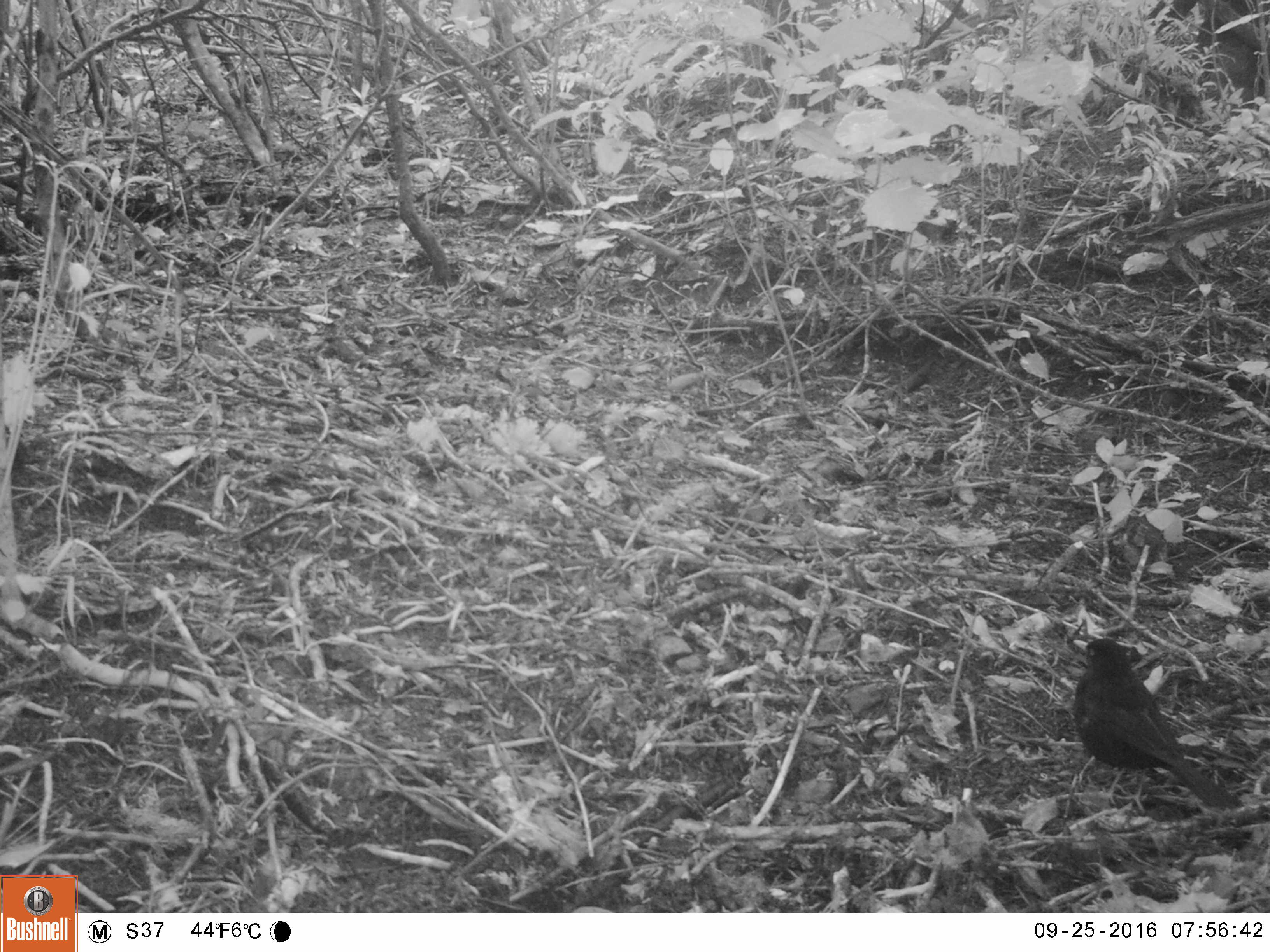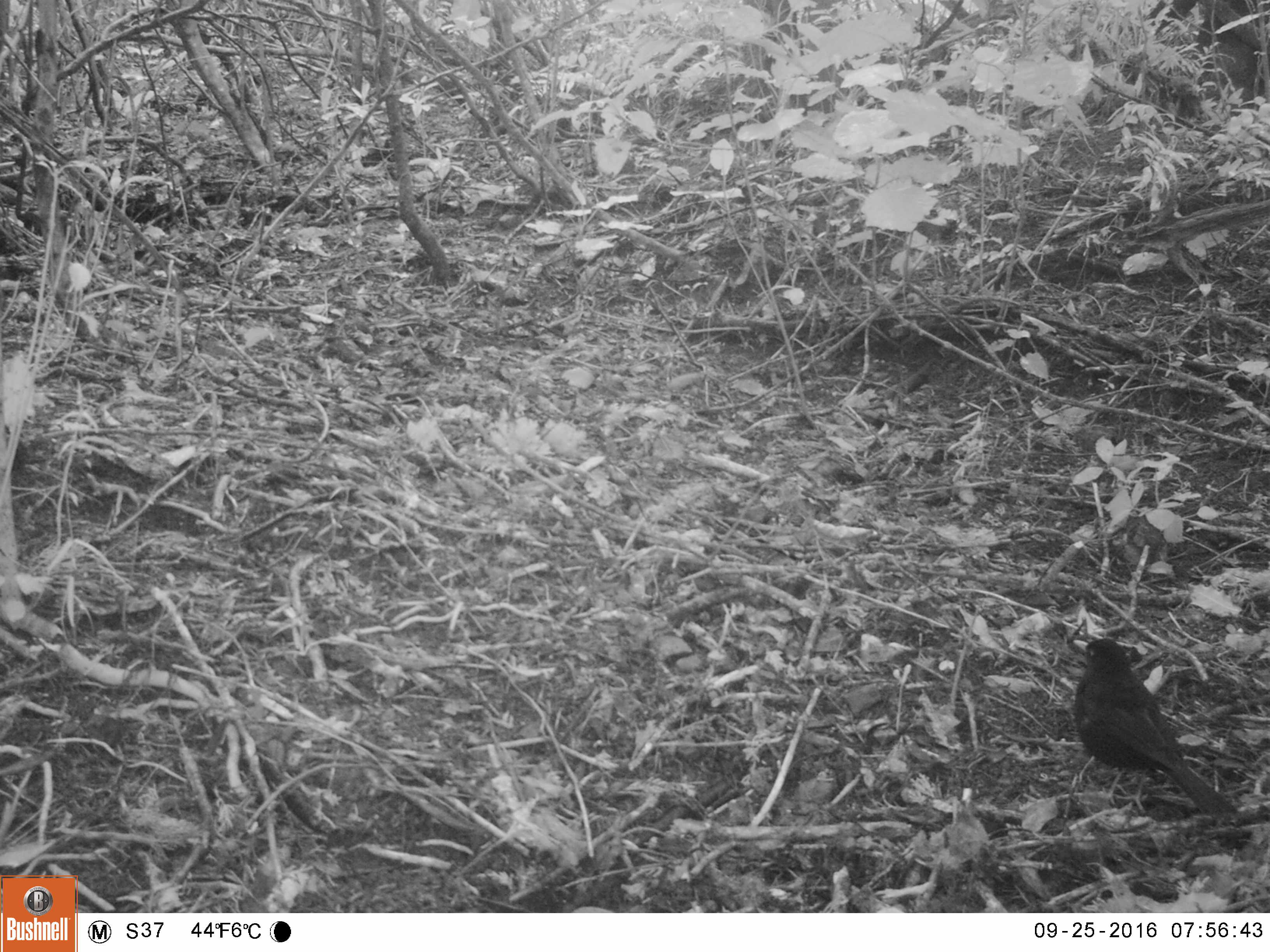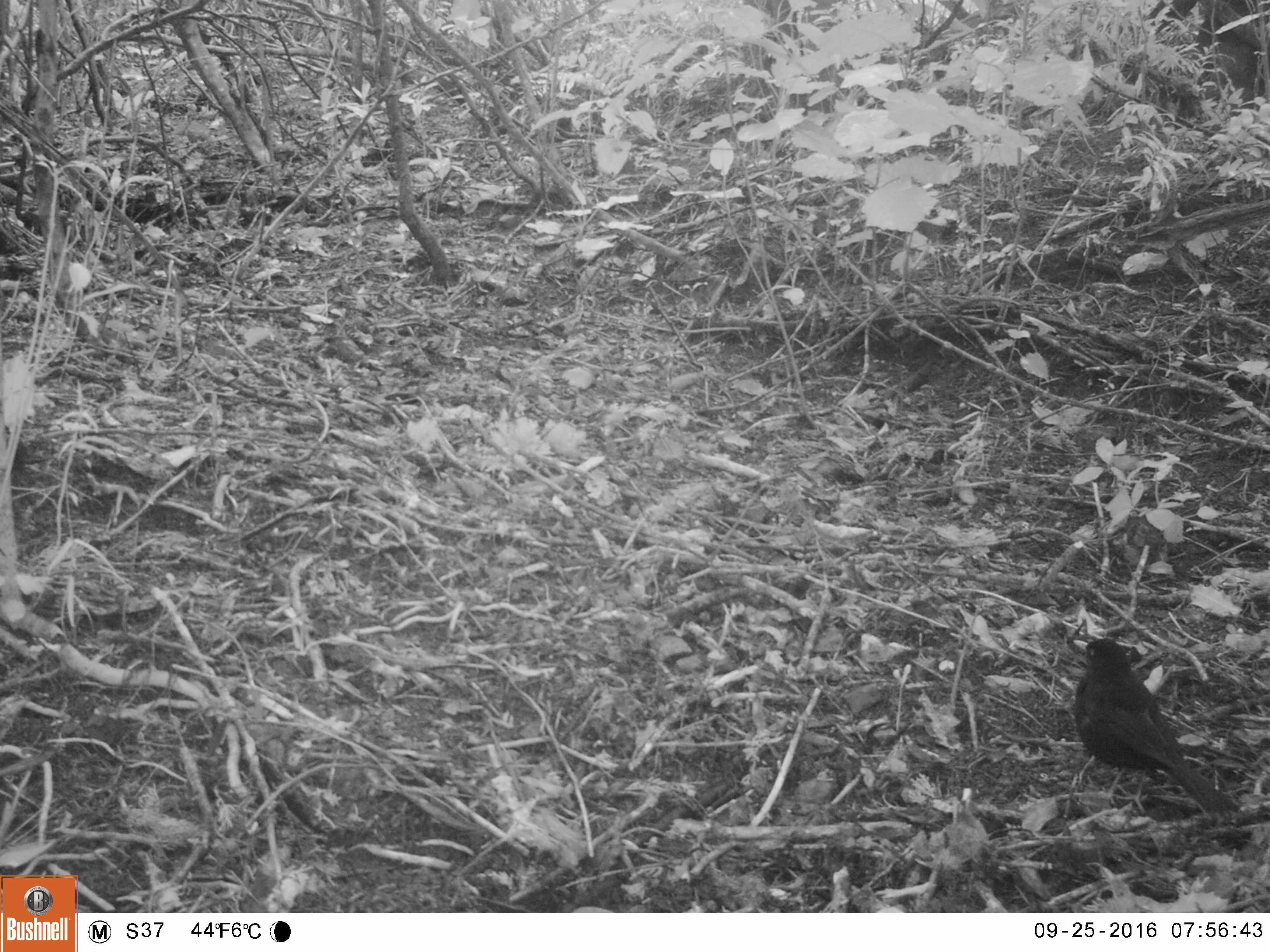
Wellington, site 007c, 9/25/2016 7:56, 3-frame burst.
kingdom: Animalia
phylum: Chordata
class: Aves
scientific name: Aves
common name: bird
Bird (Aves).